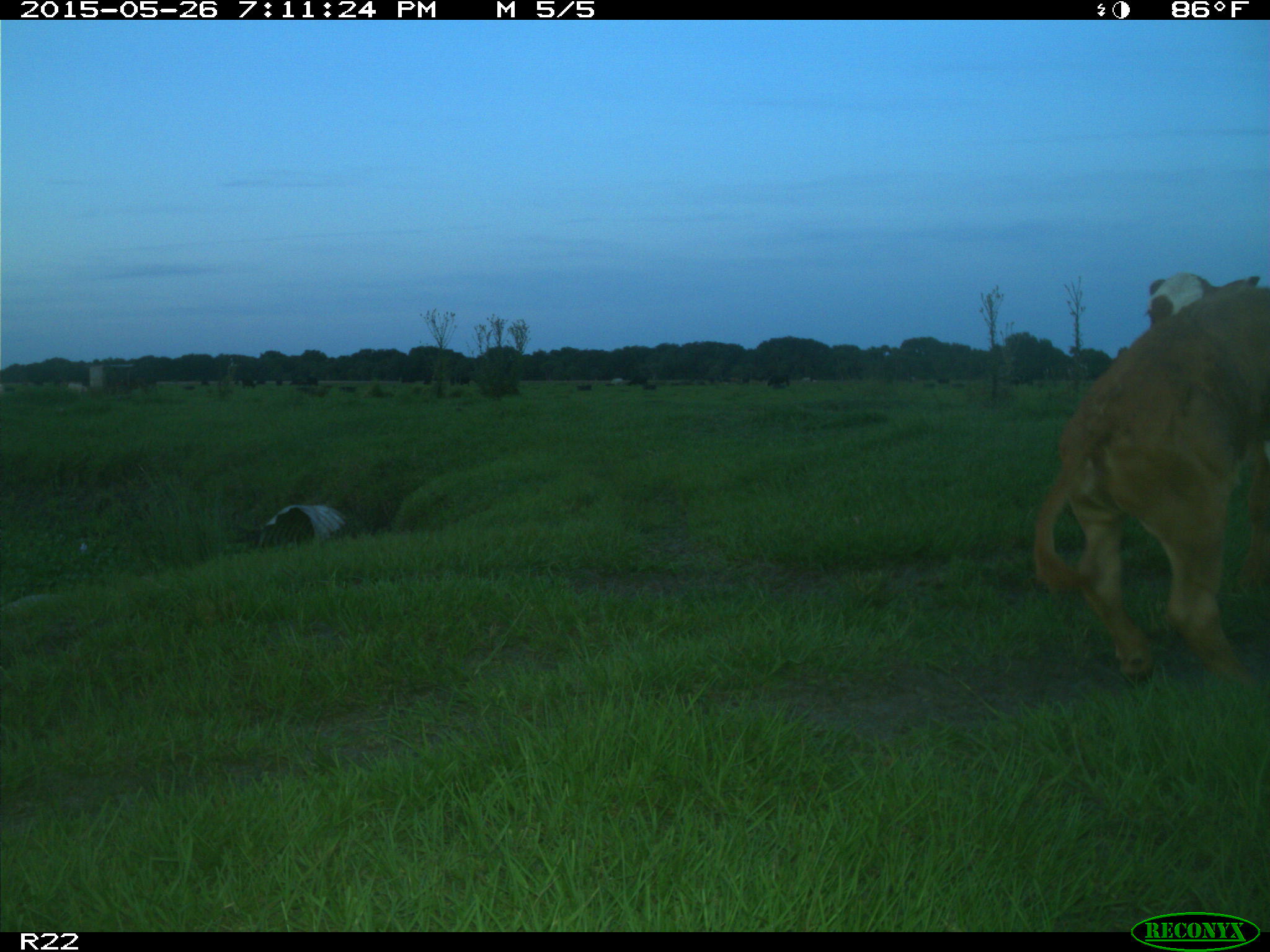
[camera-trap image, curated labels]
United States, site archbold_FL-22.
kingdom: Animalia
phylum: Chordata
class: Mammalia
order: Artiodactyla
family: Bovidae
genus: Bos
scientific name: Bos taurus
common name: domestic cow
Bos taurus (domestic cow).